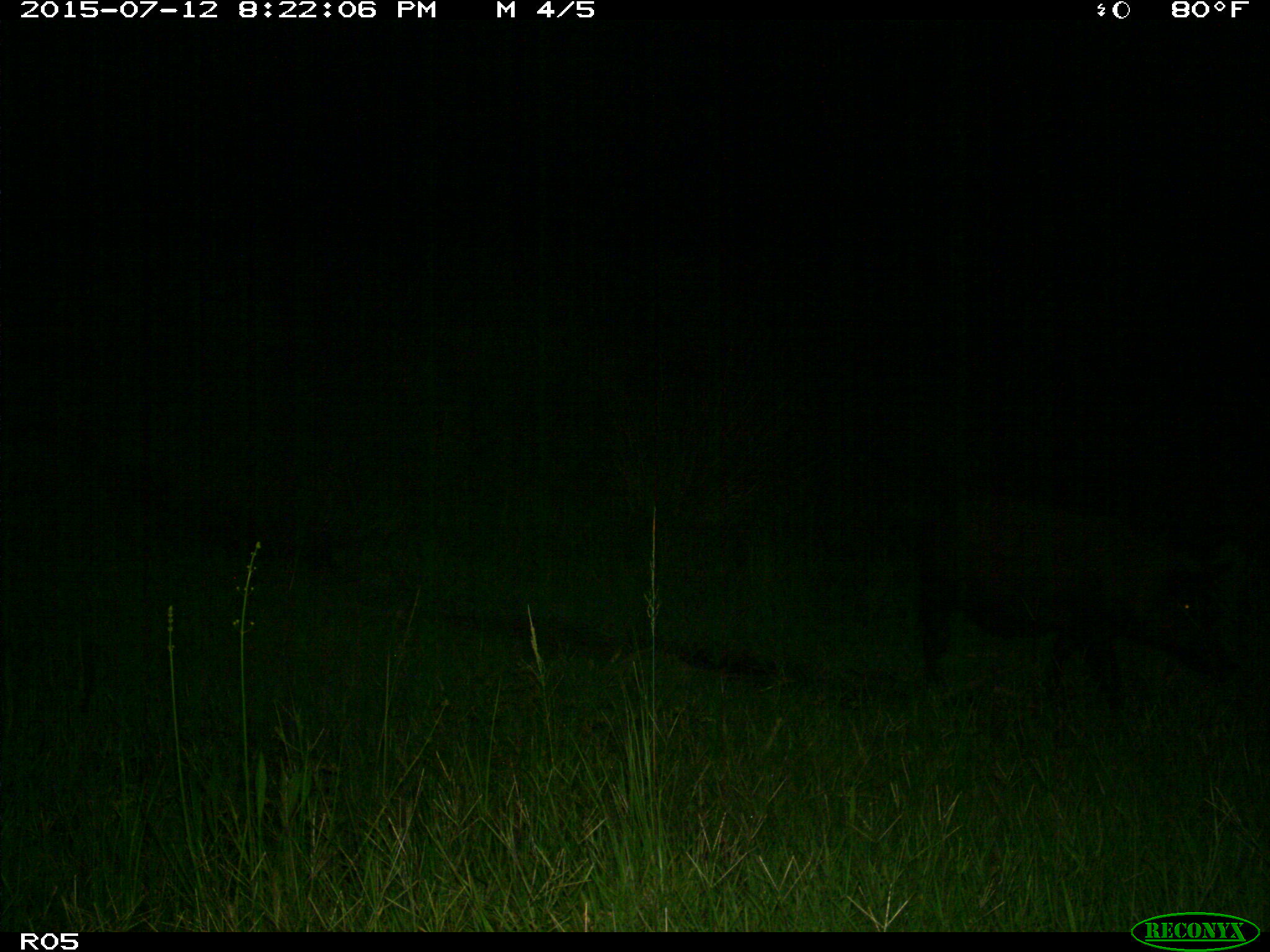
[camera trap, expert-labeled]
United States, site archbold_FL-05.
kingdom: Animalia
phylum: Chordata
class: Mammalia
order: Artiodactyla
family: Suidae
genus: Sus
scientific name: Sus scrofa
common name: wild boar